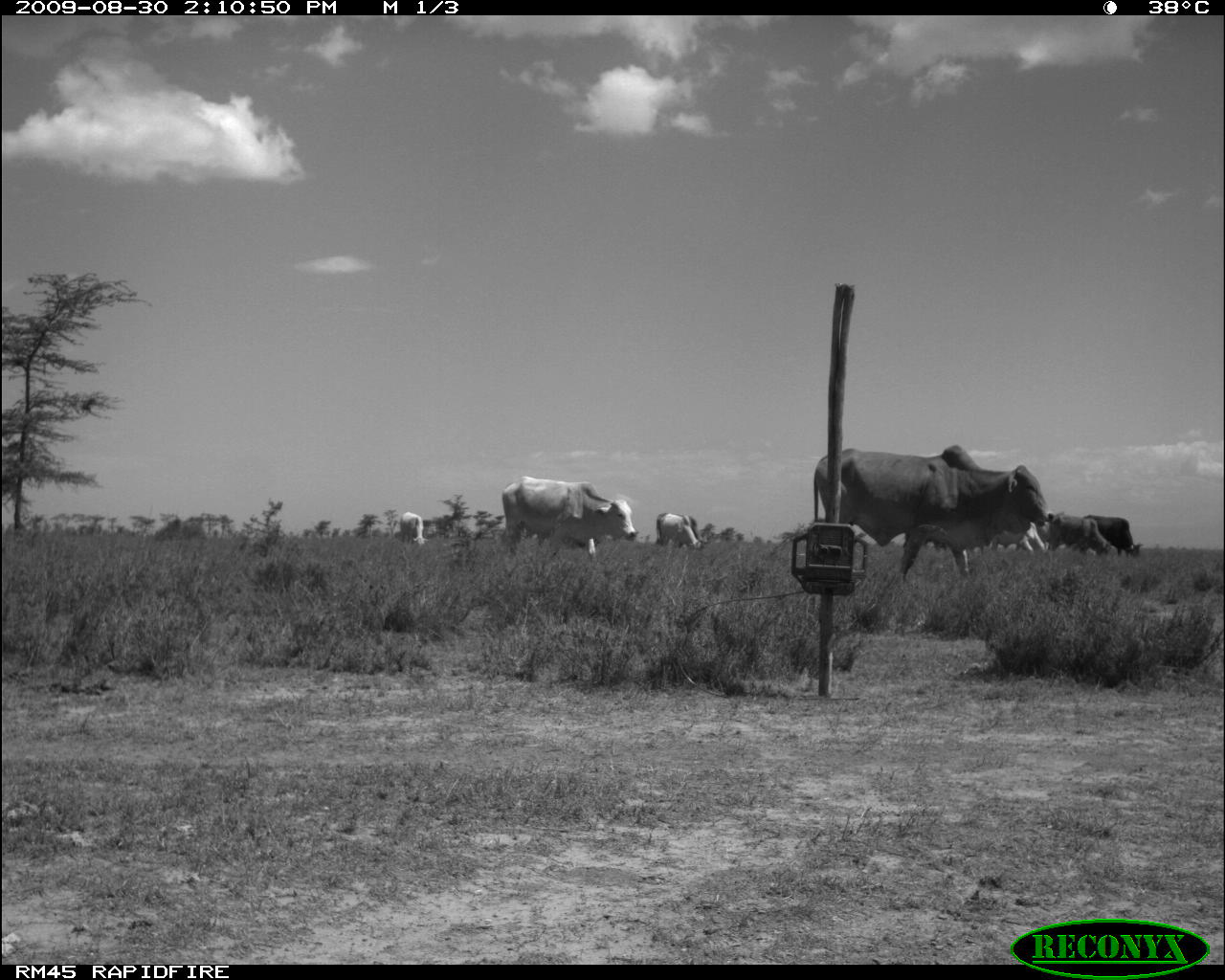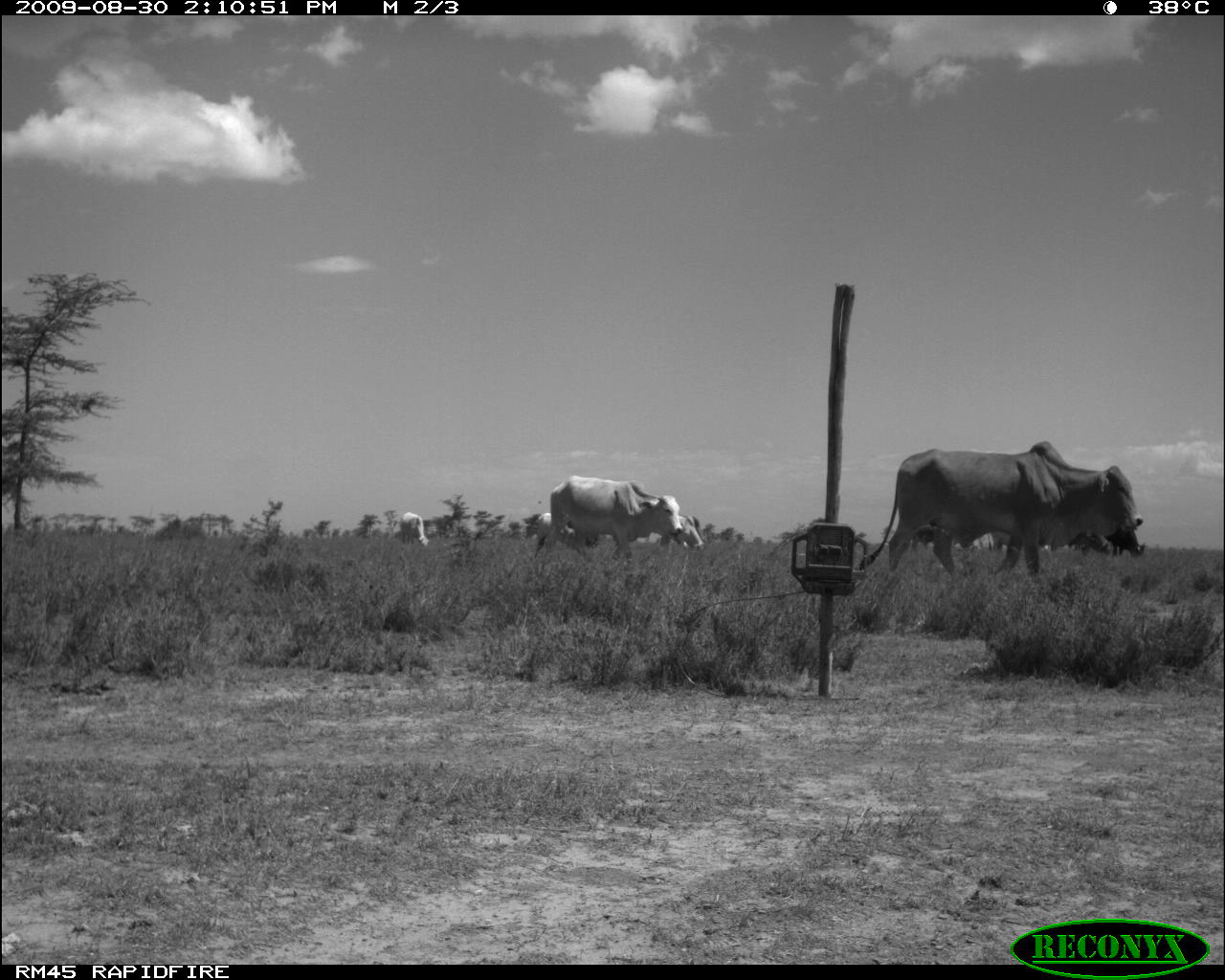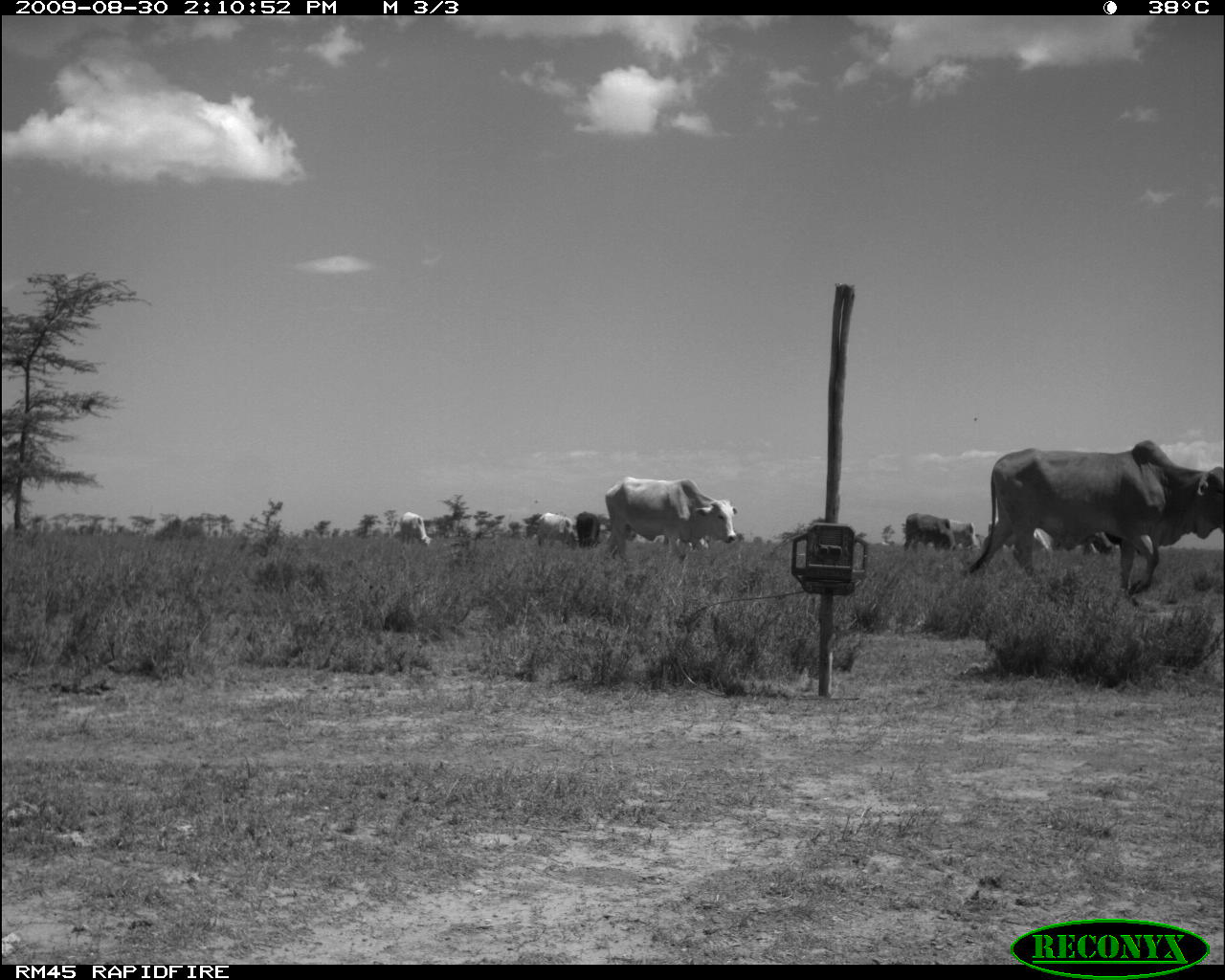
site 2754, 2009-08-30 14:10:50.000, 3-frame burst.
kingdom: Animalia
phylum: Chordata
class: Mammalia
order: Artiodactyla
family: Bovidae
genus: Bos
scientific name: Bos taurus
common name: domestic cattle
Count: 7.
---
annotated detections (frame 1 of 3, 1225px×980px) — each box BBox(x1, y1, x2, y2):
bos taurus: BBox(812, 443, 1055, 580); BBox(499, 475, 639, 561); BBox(1047, 511, 1113, 557); BBox(1083, 514, 1144, 558); BBox(654, 512, 709, 548); BBox(990, 521, 1047, 552); BBox(659, 514, 702, 550); BBox(400, 511, 429, 545); BBox(1036, 520, 1051, 543)